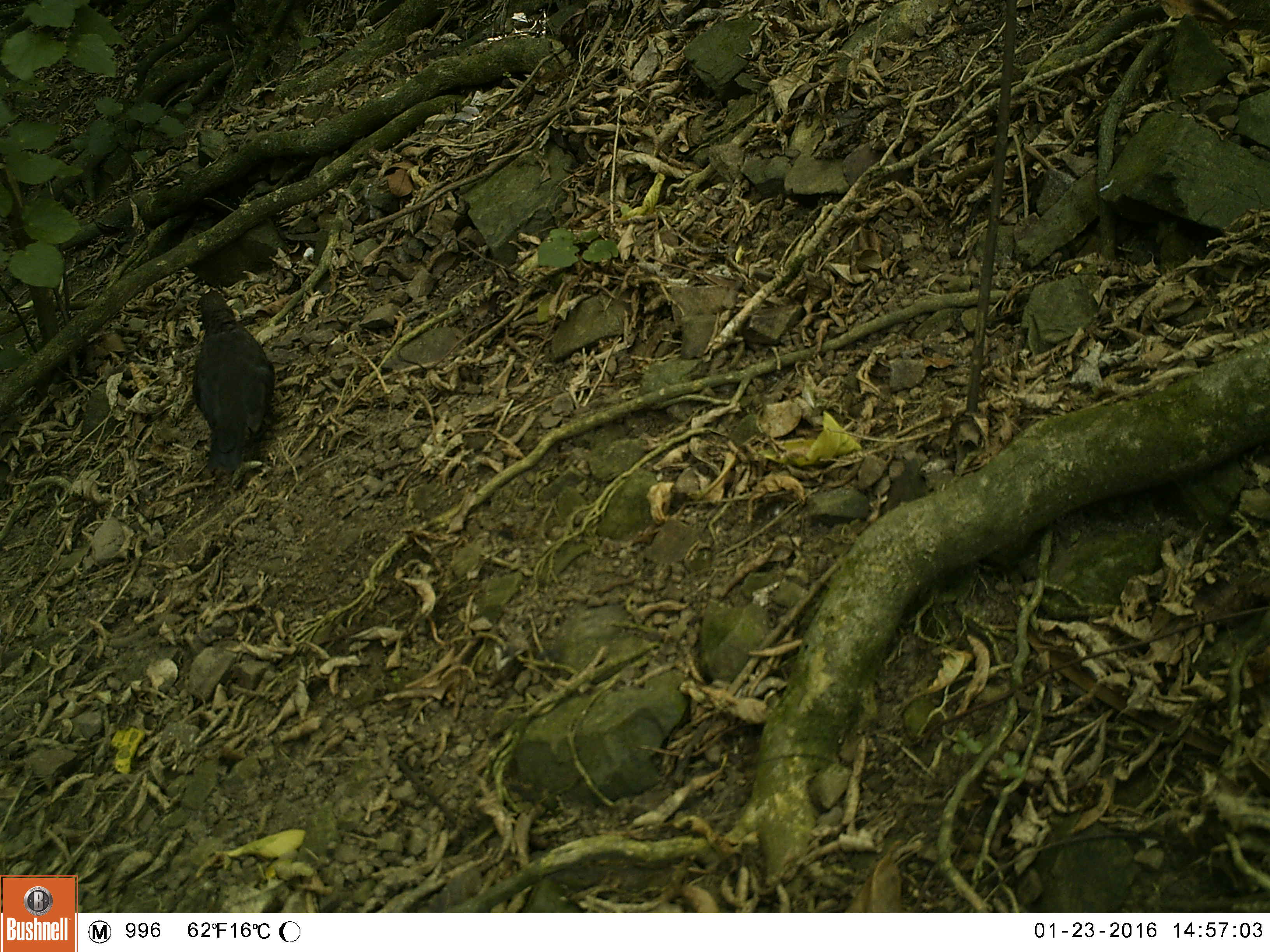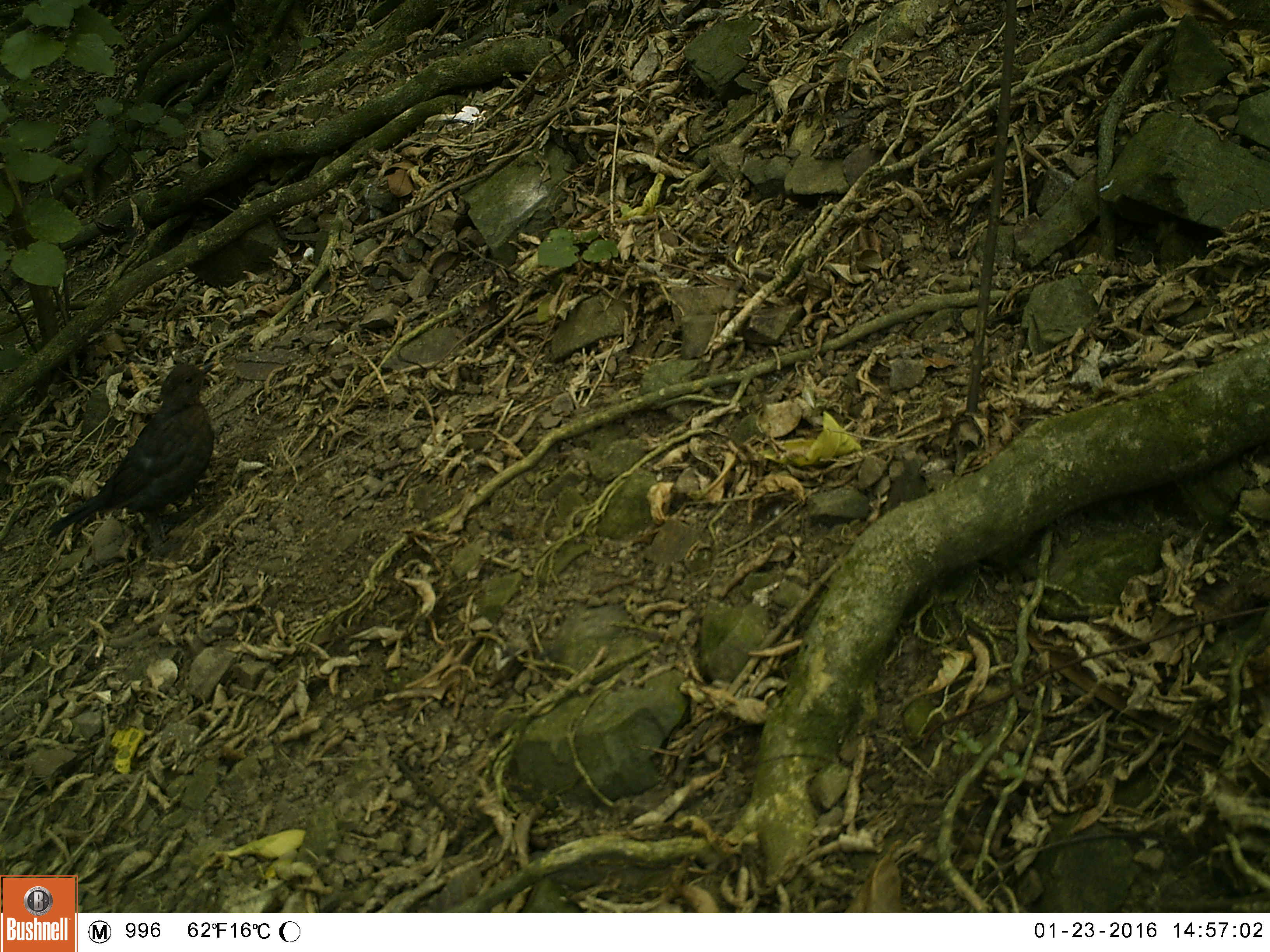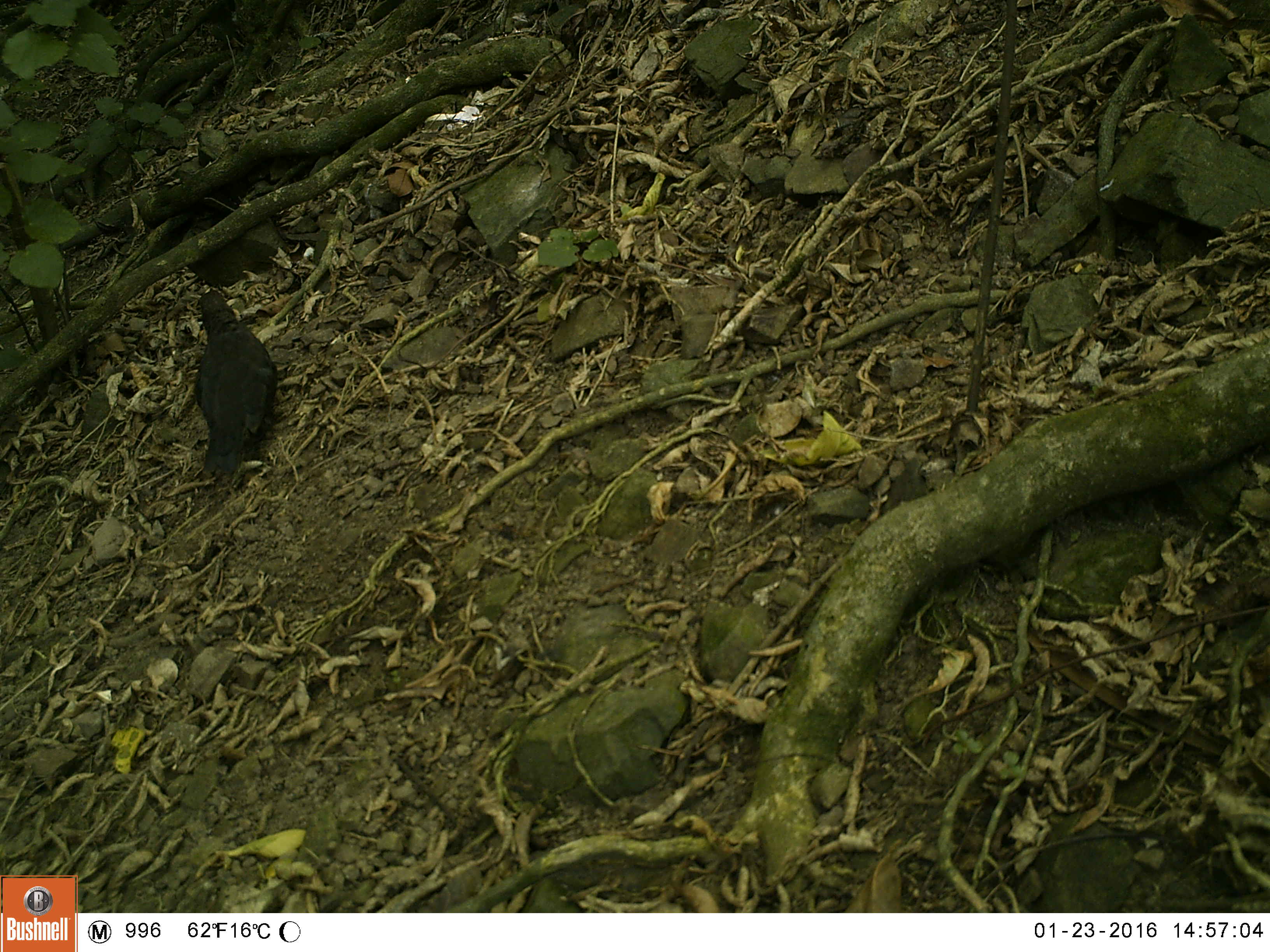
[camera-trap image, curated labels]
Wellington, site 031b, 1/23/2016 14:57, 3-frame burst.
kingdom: Animalia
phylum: Chordata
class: Aves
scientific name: Aves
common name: bird